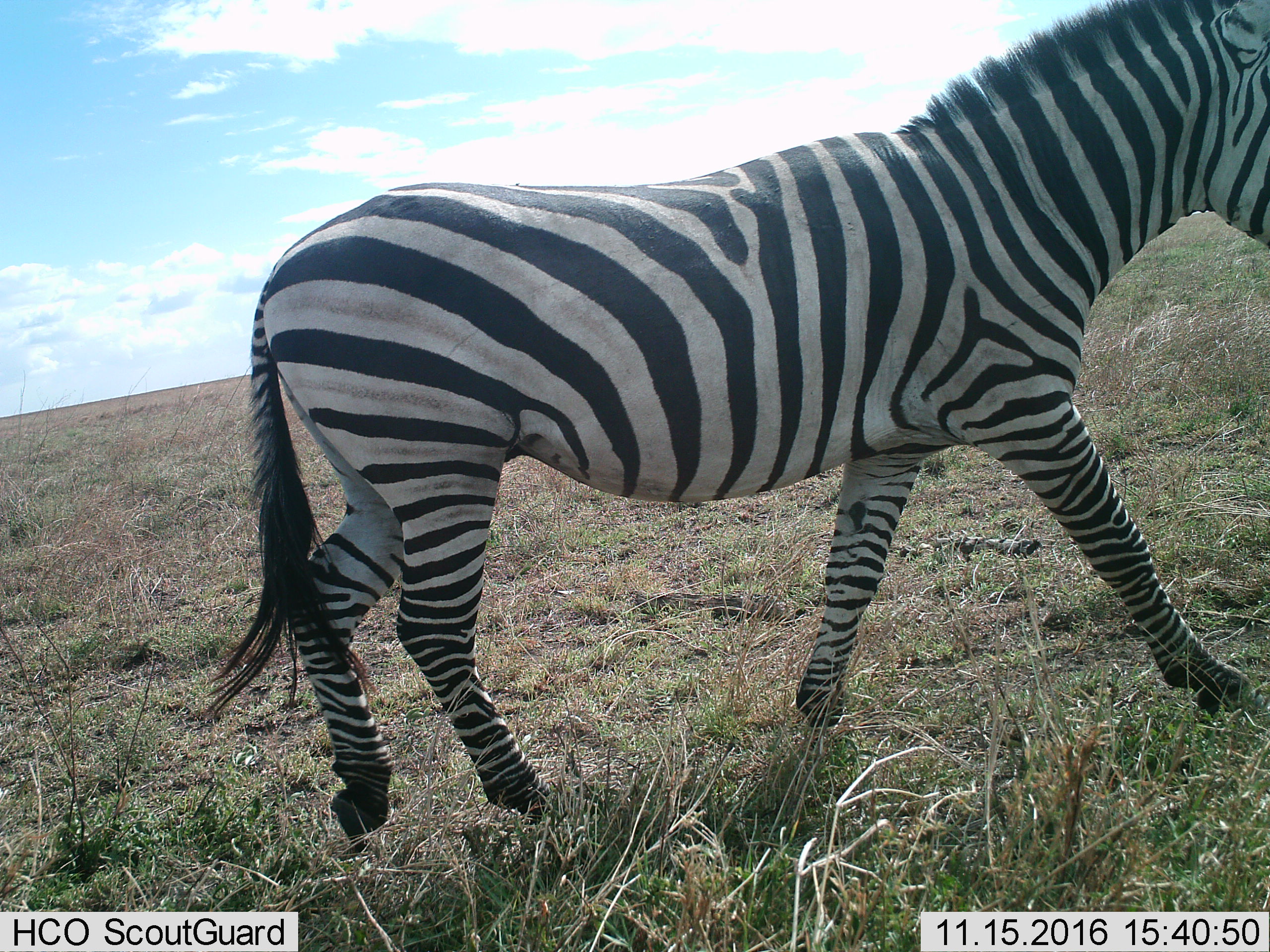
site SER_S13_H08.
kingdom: Animalia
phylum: Chordata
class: Mammalia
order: Perissodactyla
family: Equidae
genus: Equus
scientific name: Equus quagga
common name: plains zebra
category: zebraplains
Zebraplains (plains zebra) (Equus quagga), count 1. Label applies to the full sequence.